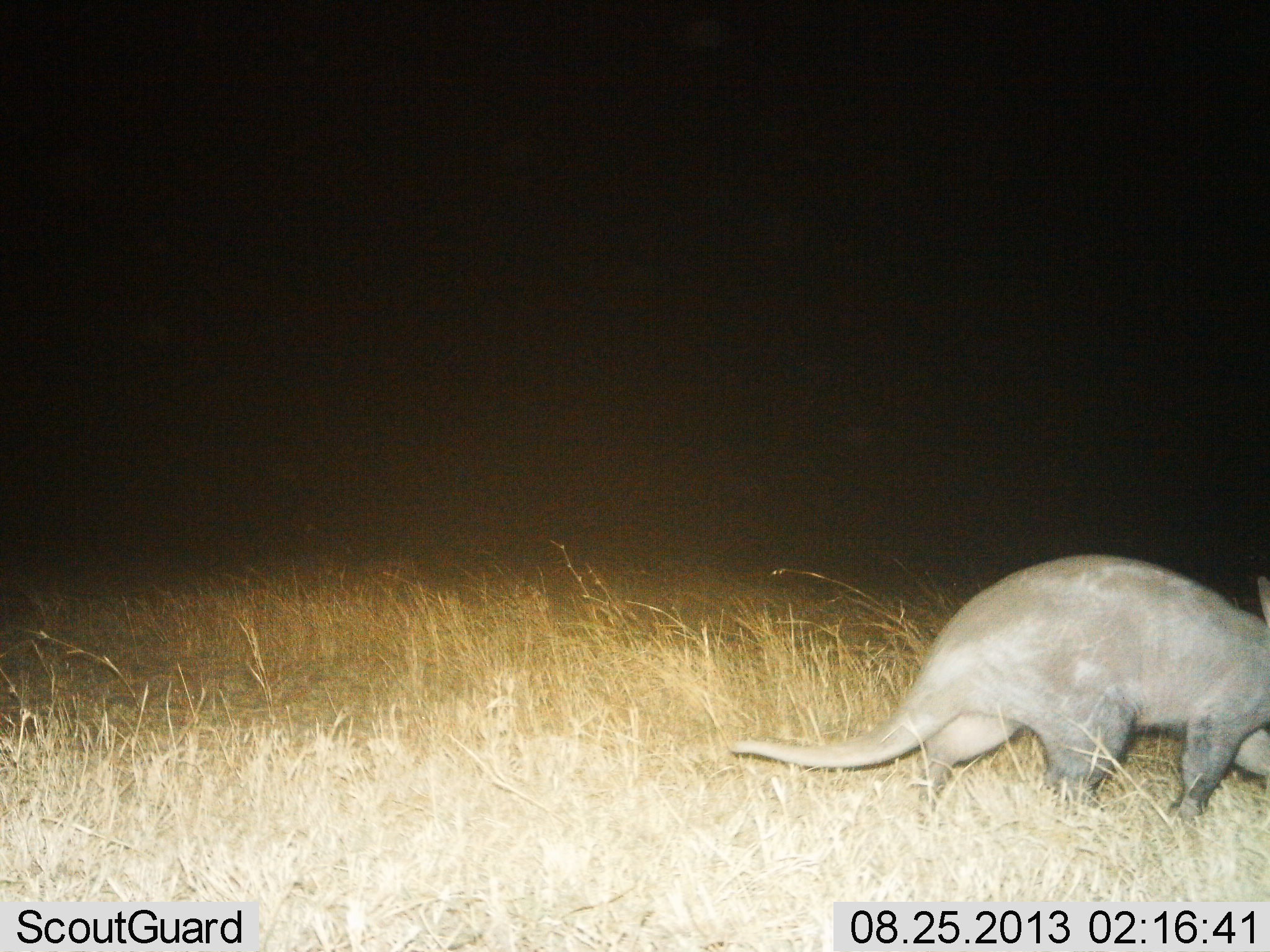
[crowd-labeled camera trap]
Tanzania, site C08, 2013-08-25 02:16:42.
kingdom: Animalia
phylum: Chordata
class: Mammalia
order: Tubulidentata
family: Orycteropodidae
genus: Orycteropus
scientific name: Orycteropus afer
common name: aardvark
Aardvark (Orycteropus afer), count 1. Behavior (volunteer vote fractions): standing 10%, resting 0%, moving 100%, interacting 0%. Young present (vote fraction): 0%. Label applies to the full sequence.